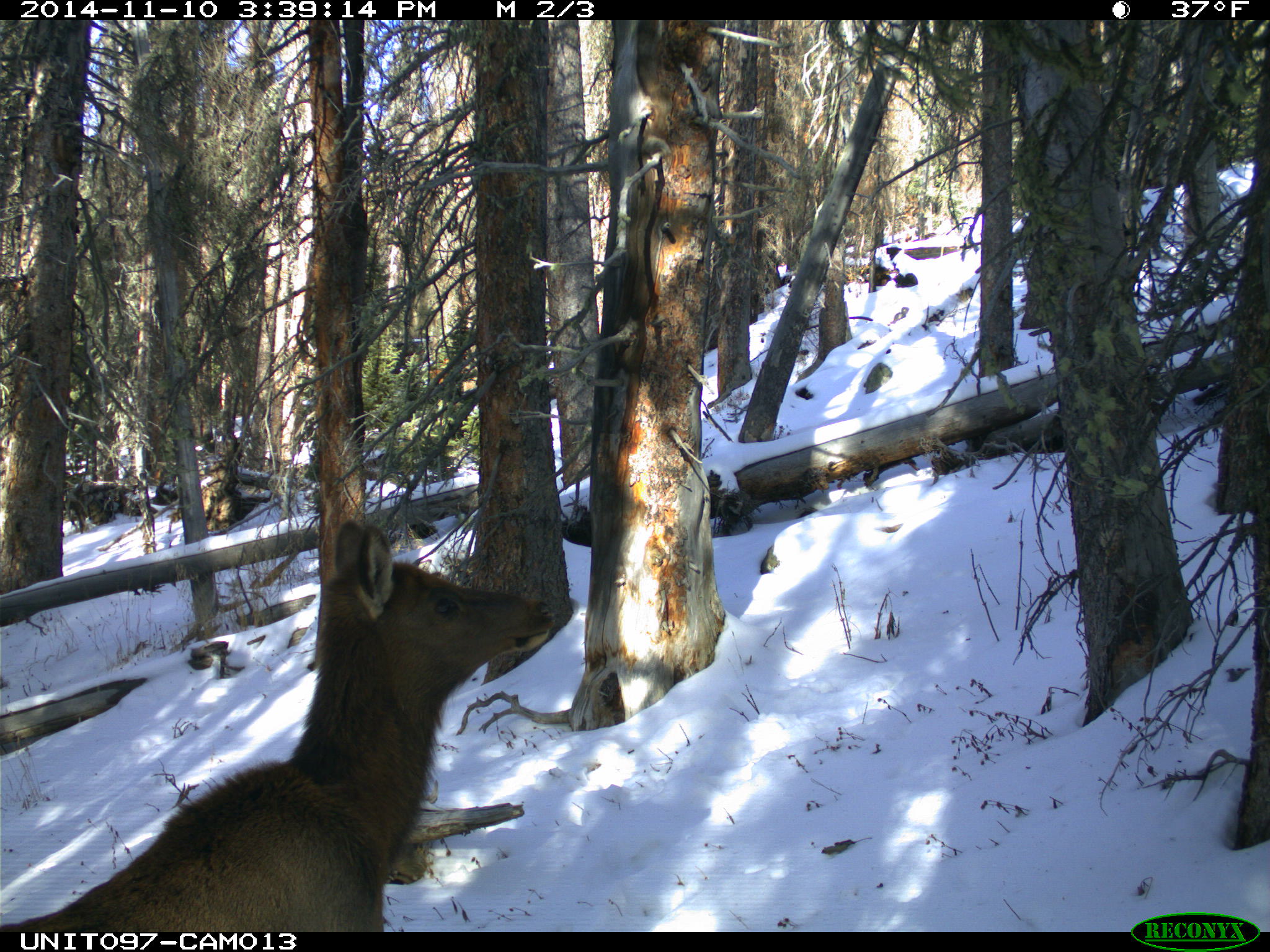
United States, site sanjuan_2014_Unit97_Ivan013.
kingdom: Animalia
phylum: Chordata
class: Mammalia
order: Artiodactyla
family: Cervidae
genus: Cervus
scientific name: Cervus elaphus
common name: red deer